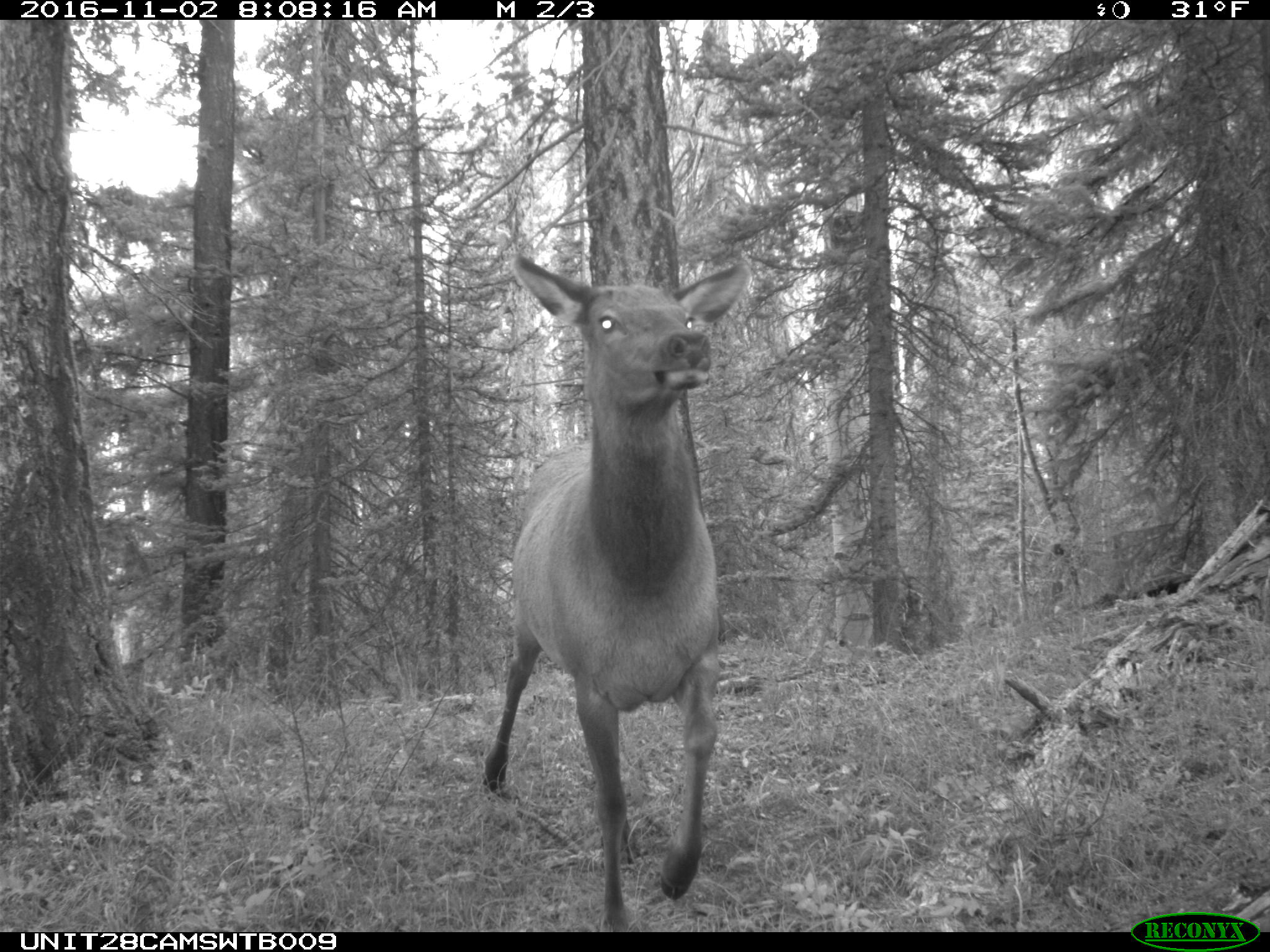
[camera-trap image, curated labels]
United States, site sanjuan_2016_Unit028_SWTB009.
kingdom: Animalia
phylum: Chordata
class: Mammalia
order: Artiodactyla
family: Cervidae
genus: Cervus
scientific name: Cervus elaphus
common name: red deer